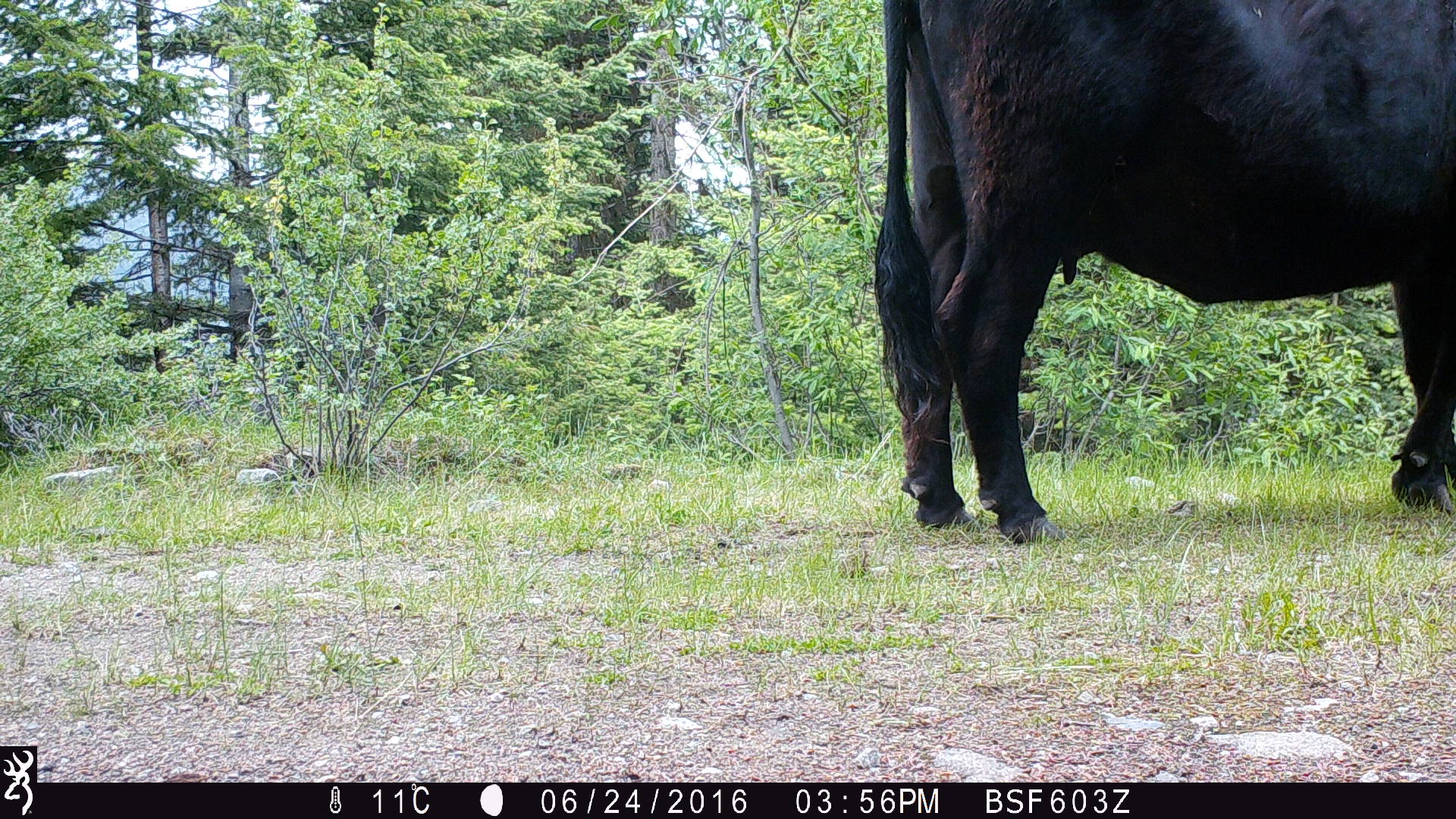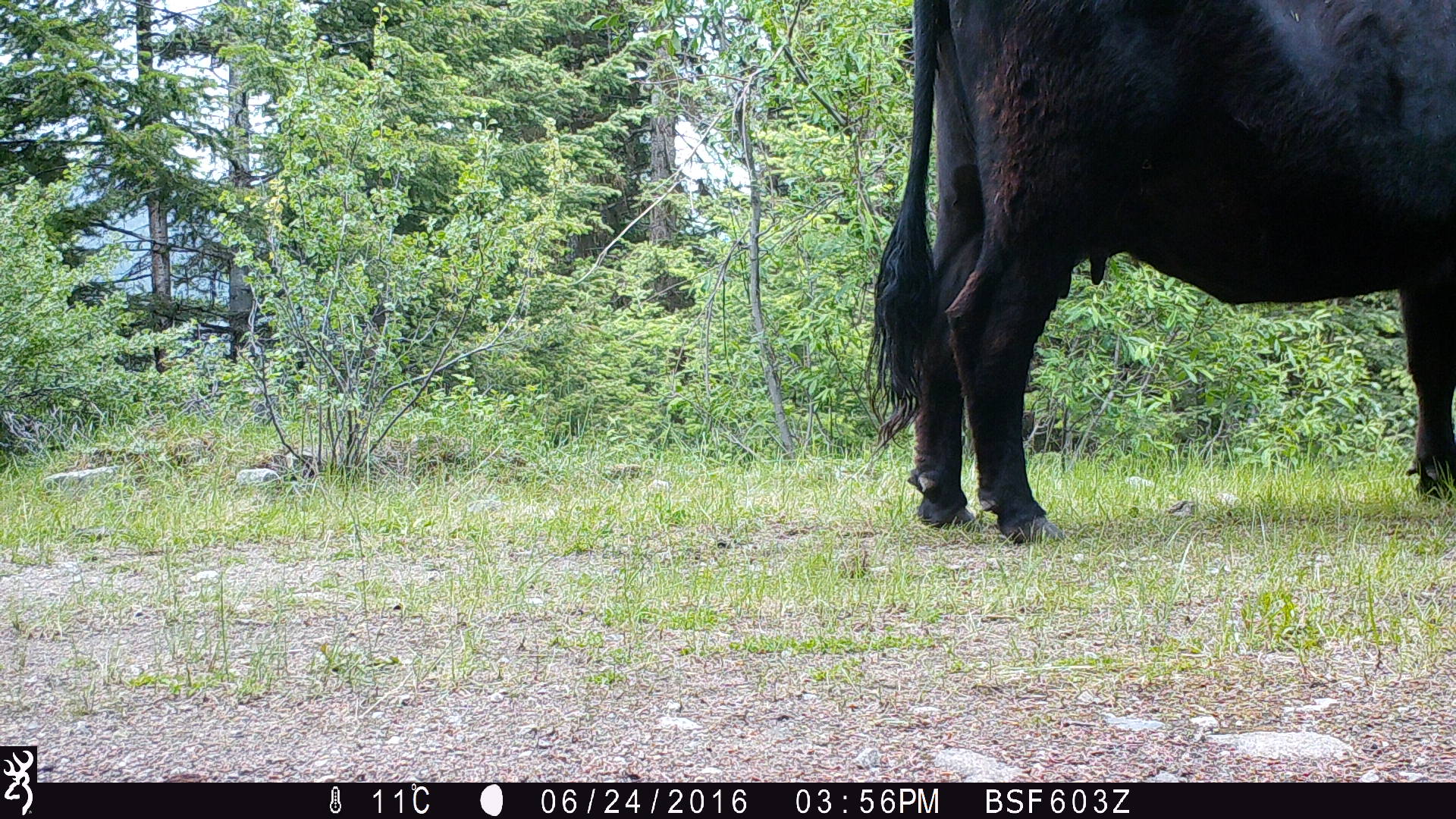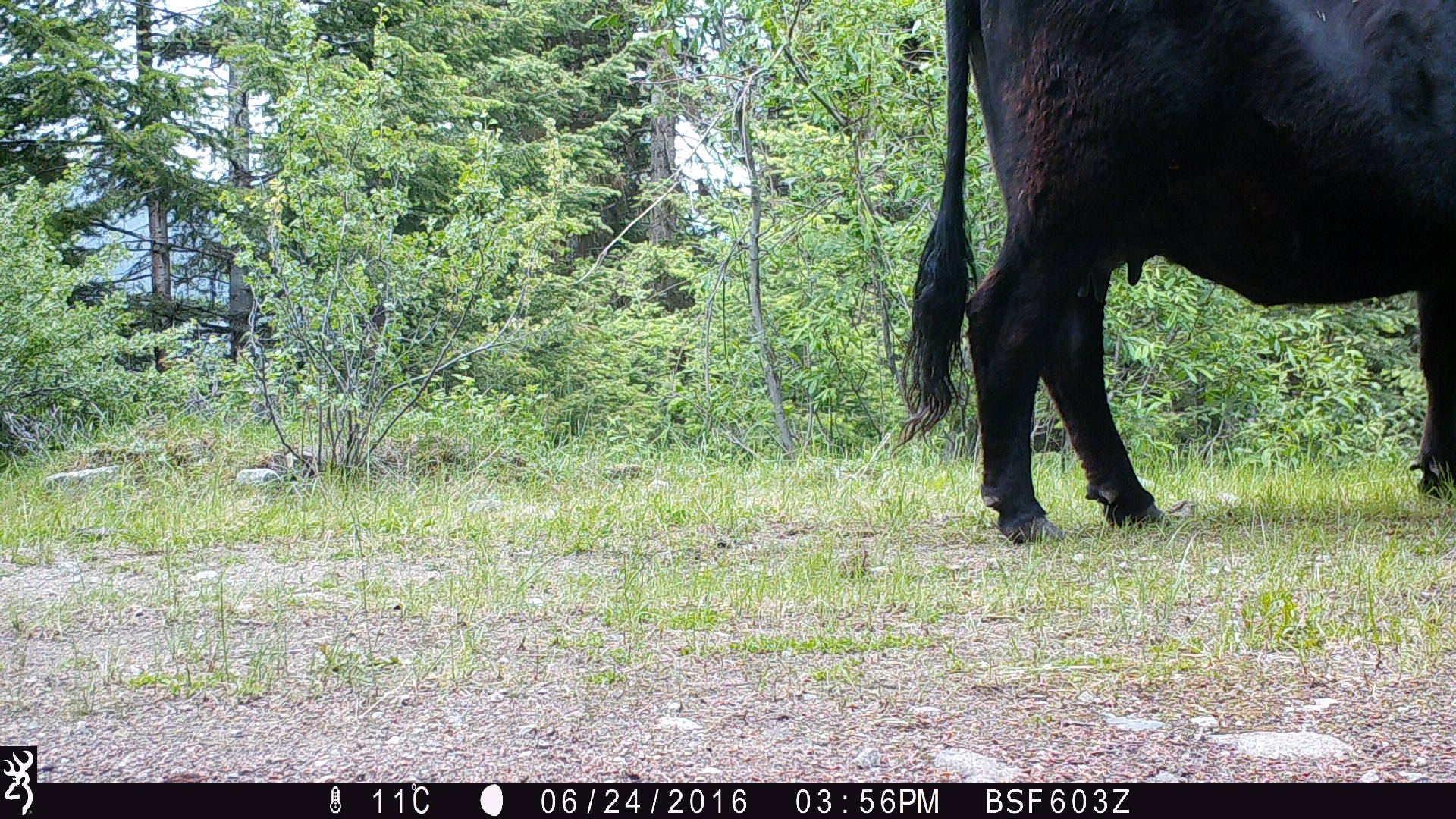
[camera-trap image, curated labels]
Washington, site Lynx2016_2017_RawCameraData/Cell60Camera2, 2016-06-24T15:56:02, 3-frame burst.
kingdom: Animalia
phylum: Chordata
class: Mammalia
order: Artiodactyla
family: Bovidae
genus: Bos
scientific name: Bos taurus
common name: domestic cattle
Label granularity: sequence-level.